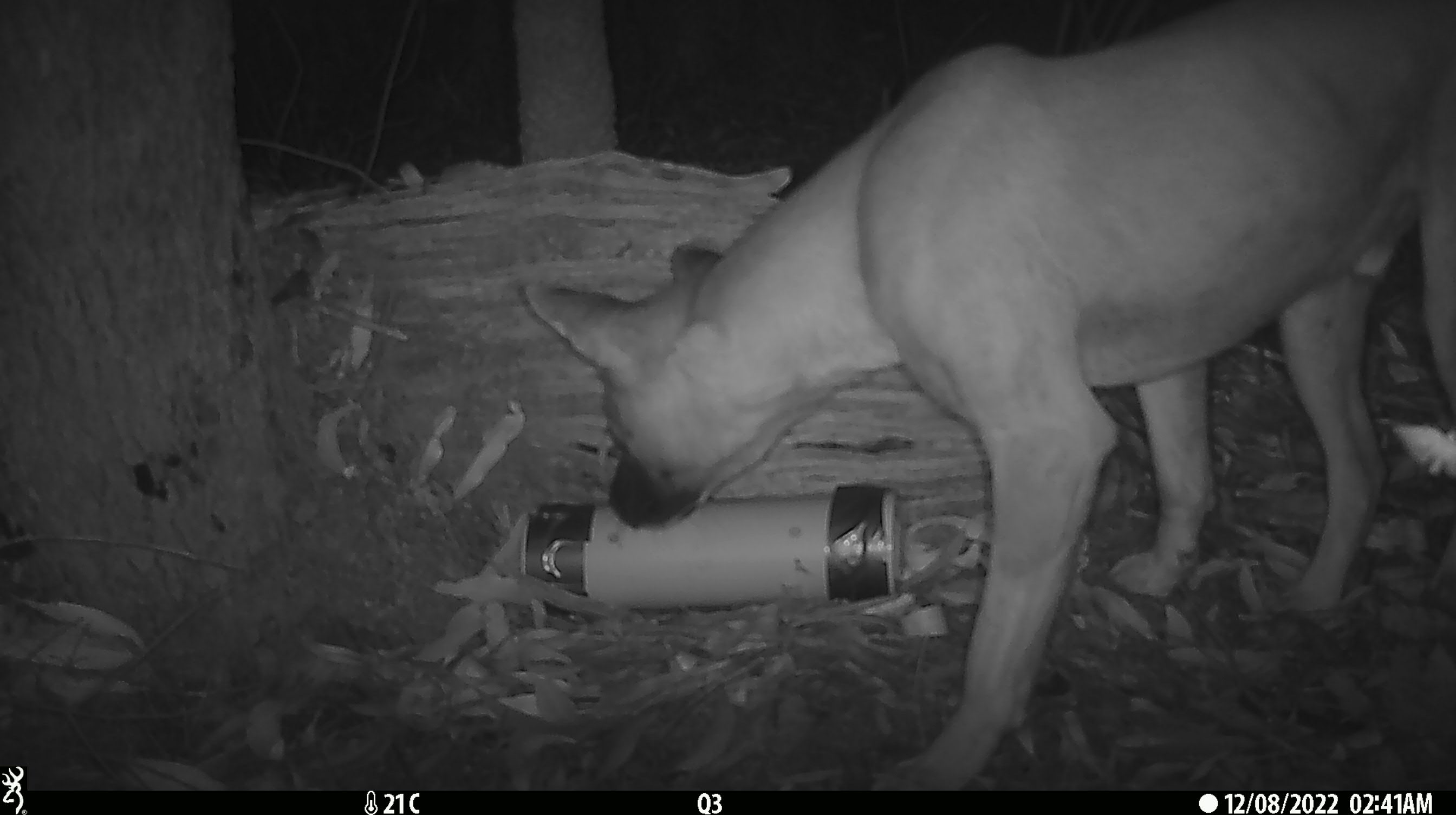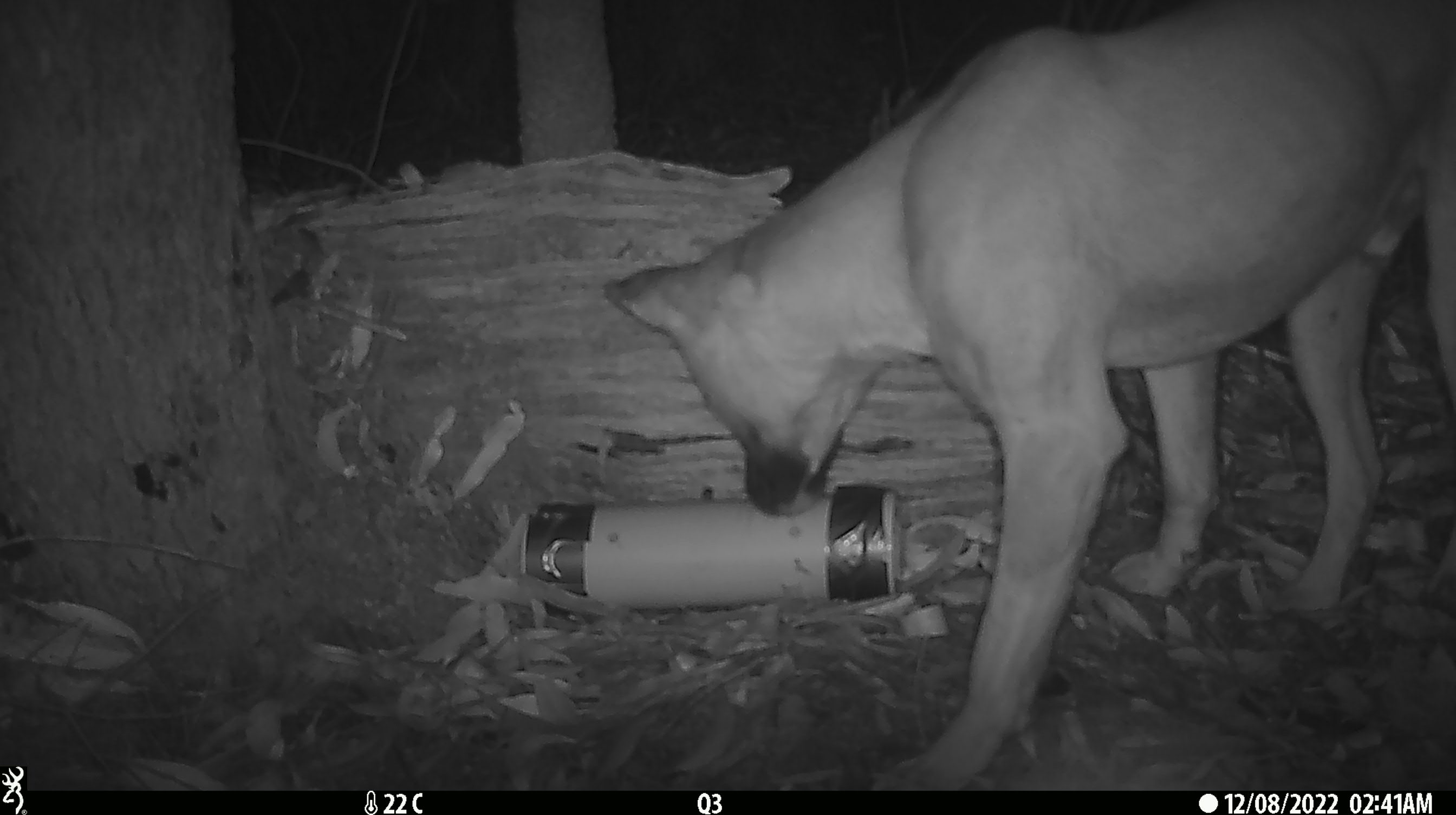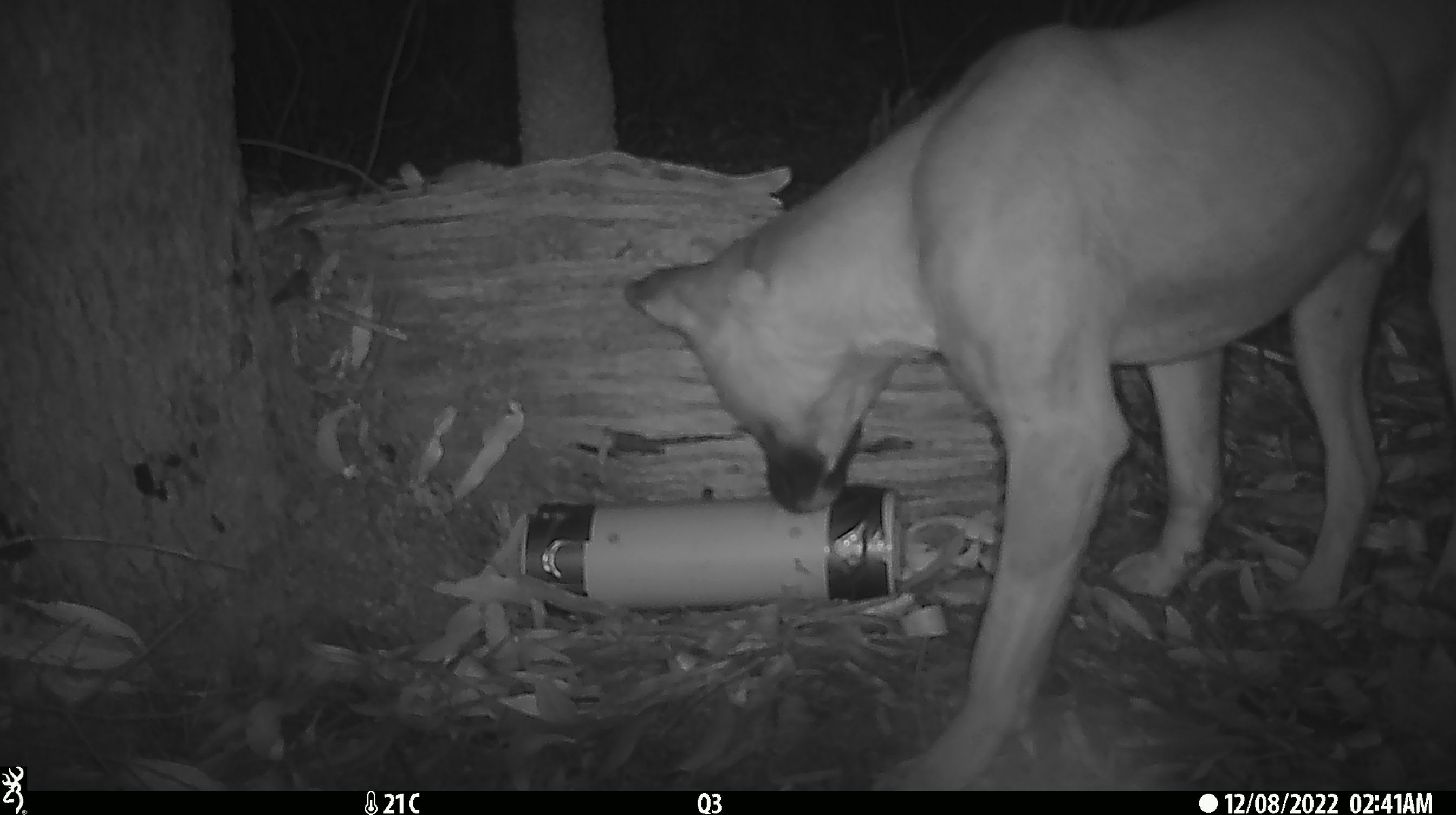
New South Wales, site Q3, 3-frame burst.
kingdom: Animalia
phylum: Chordata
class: Mammalia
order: Carnivora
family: Canidae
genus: Canis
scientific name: Canis familiaris dingo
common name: dingo